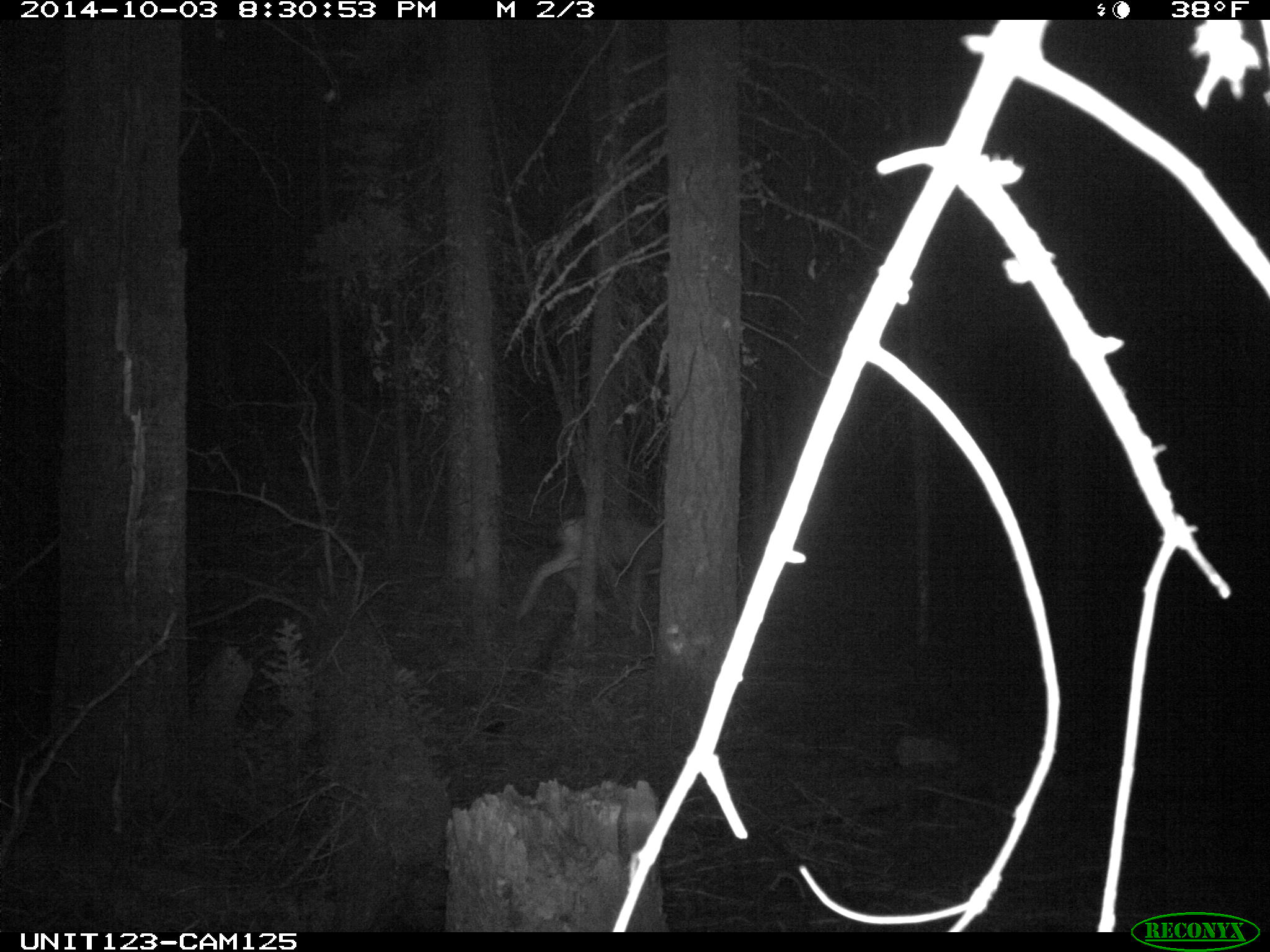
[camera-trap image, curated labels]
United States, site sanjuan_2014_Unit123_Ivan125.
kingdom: Animalia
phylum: Chordata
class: Mammalia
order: Artiodactyla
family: Cervidae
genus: Odocoileus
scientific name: Odocoileus hemionus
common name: mule deer